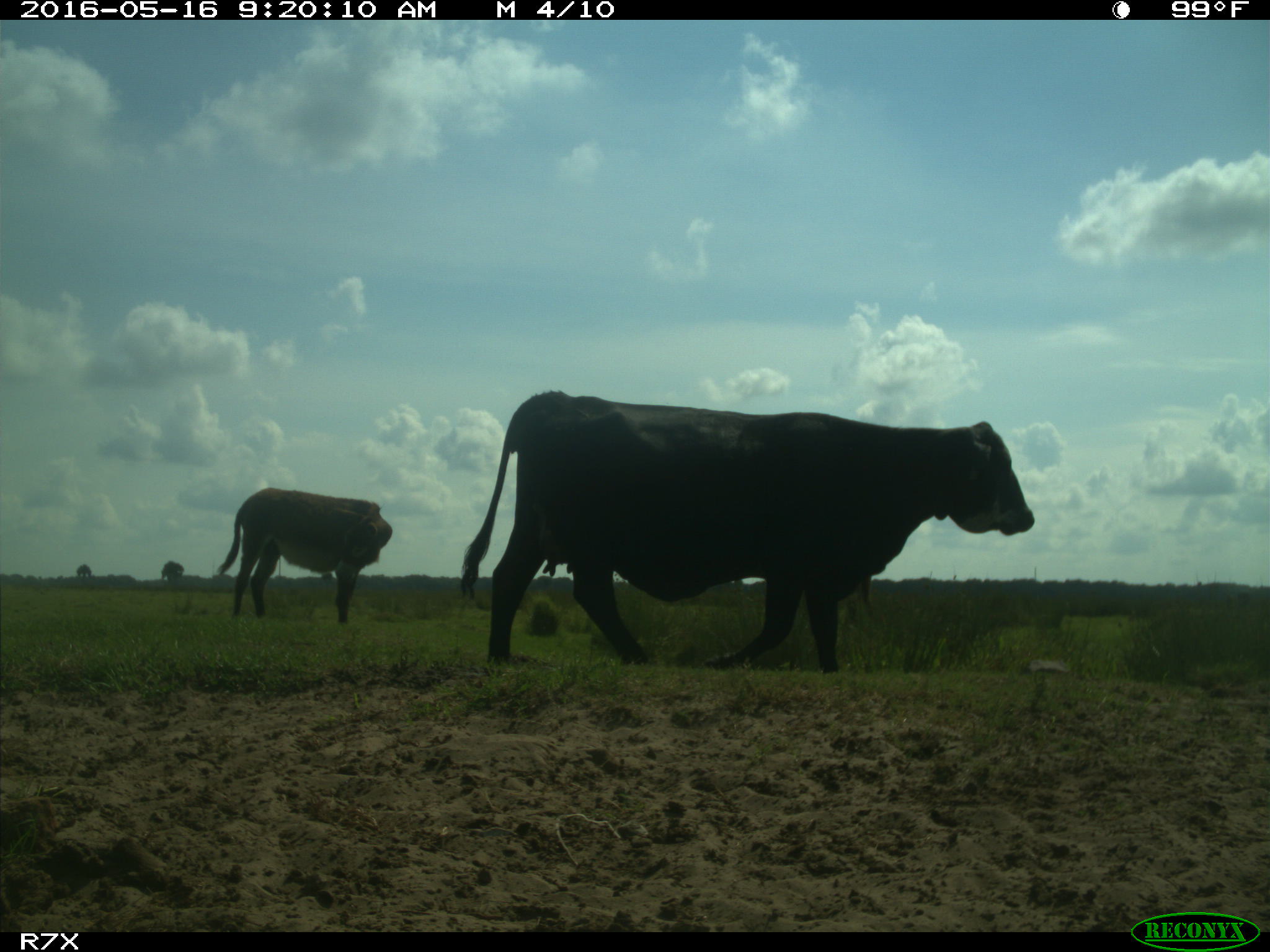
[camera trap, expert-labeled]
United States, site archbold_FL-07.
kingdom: Animalia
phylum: Chordata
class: Mammalia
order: Artiodactyla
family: Bovidae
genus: Bos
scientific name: Bos taurus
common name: domestic cow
Bos taurus (domestic cow).